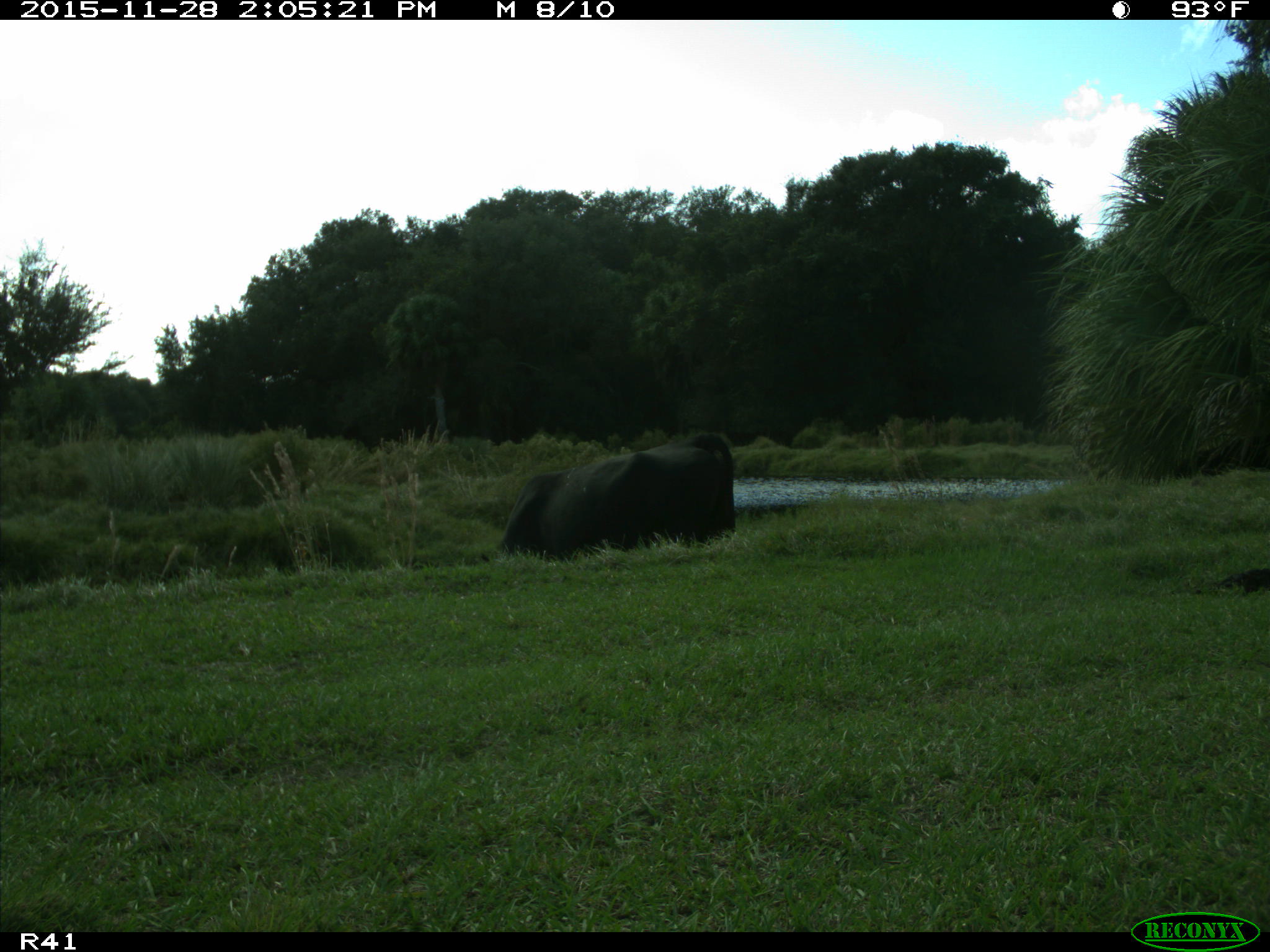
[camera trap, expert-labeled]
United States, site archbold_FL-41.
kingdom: Animalia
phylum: Chordata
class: Mammalia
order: Artiodactyla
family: Bovidae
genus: Bos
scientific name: Bos taurus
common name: domestic cow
Bos taurus (domestic cow).